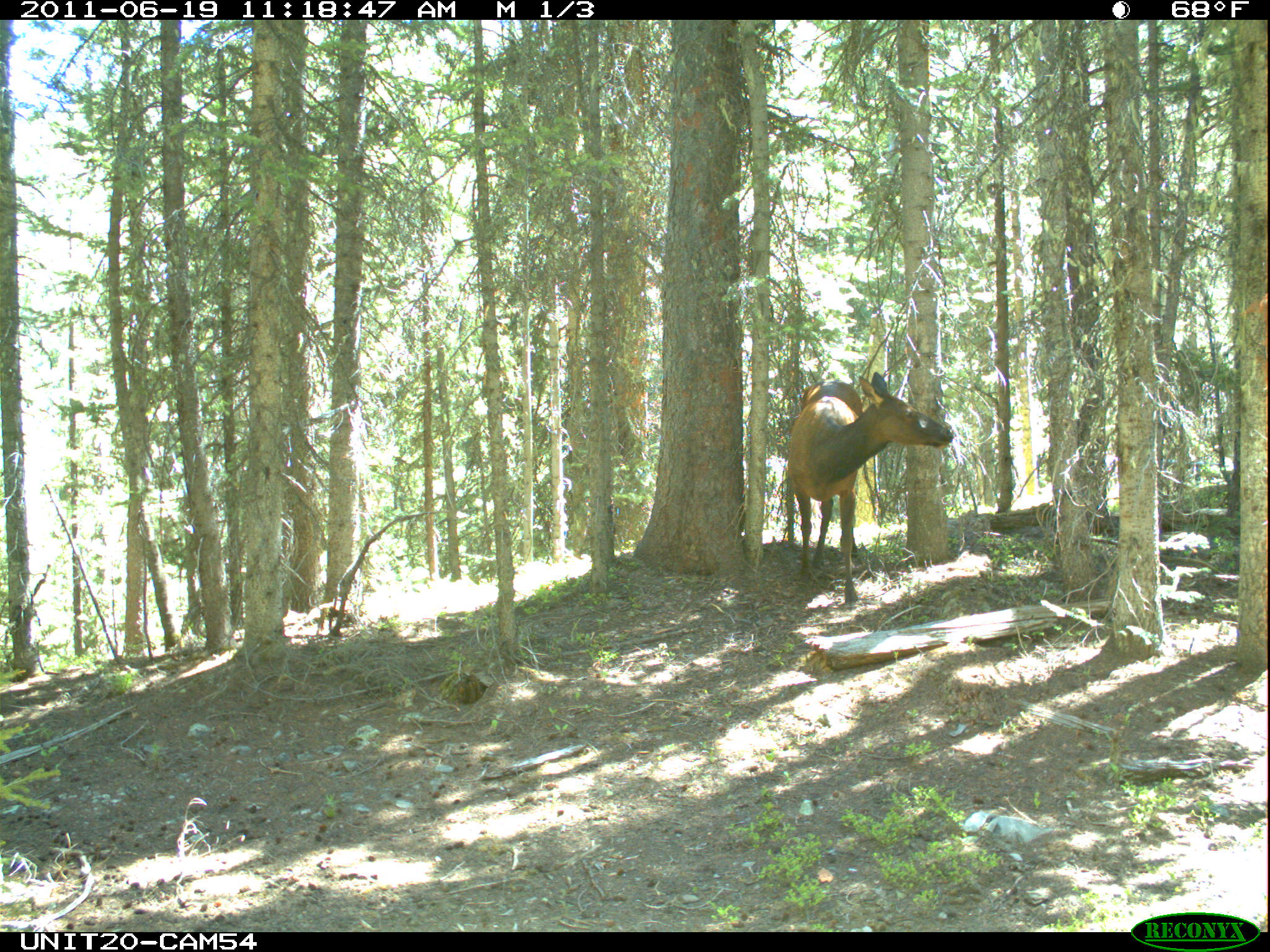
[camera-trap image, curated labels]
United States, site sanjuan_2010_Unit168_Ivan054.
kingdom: Animalia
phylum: Chordata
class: Mammalia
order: Artiodactyla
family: Cervidae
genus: Cervus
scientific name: Cervus elaphus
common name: red deer